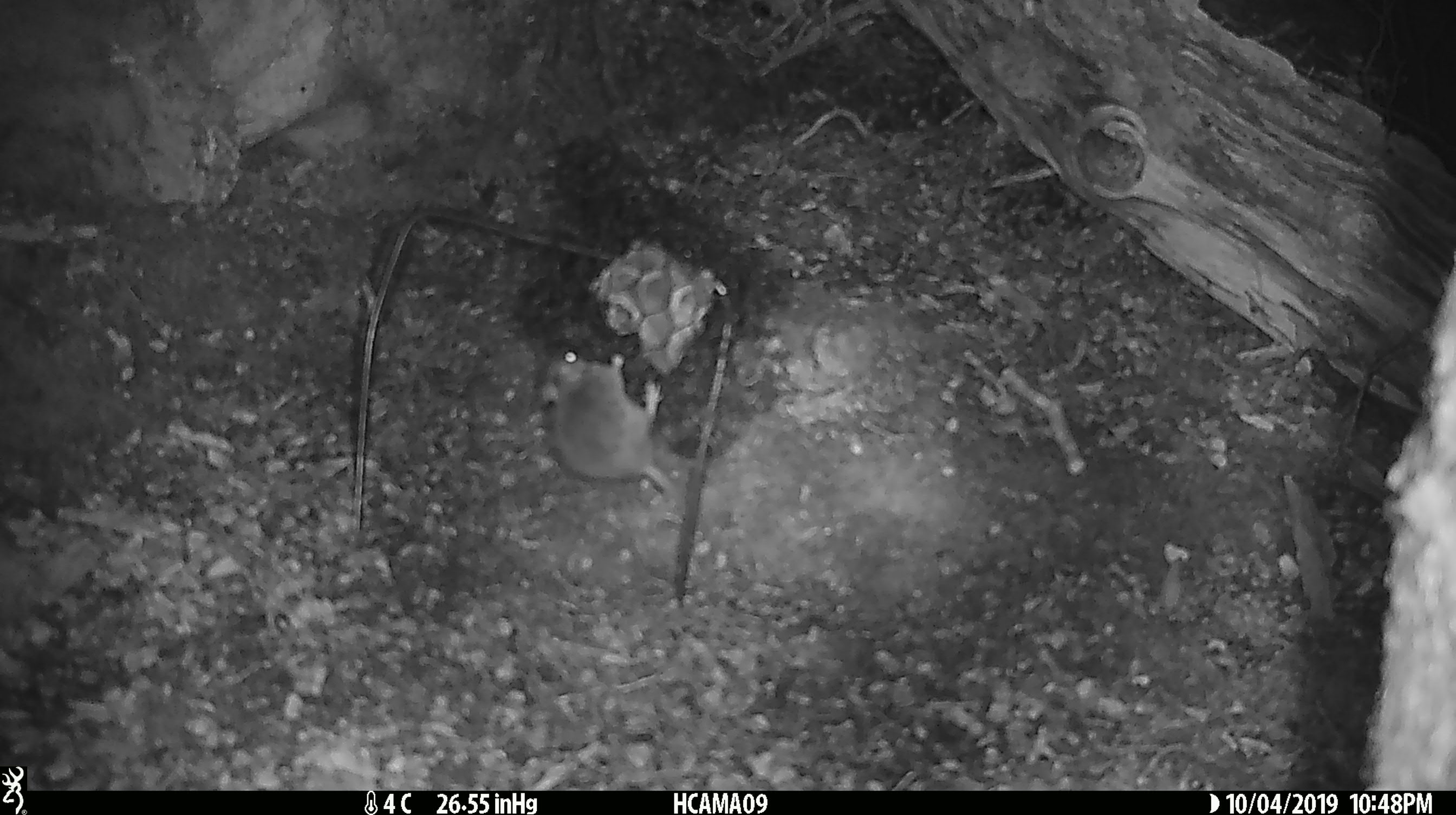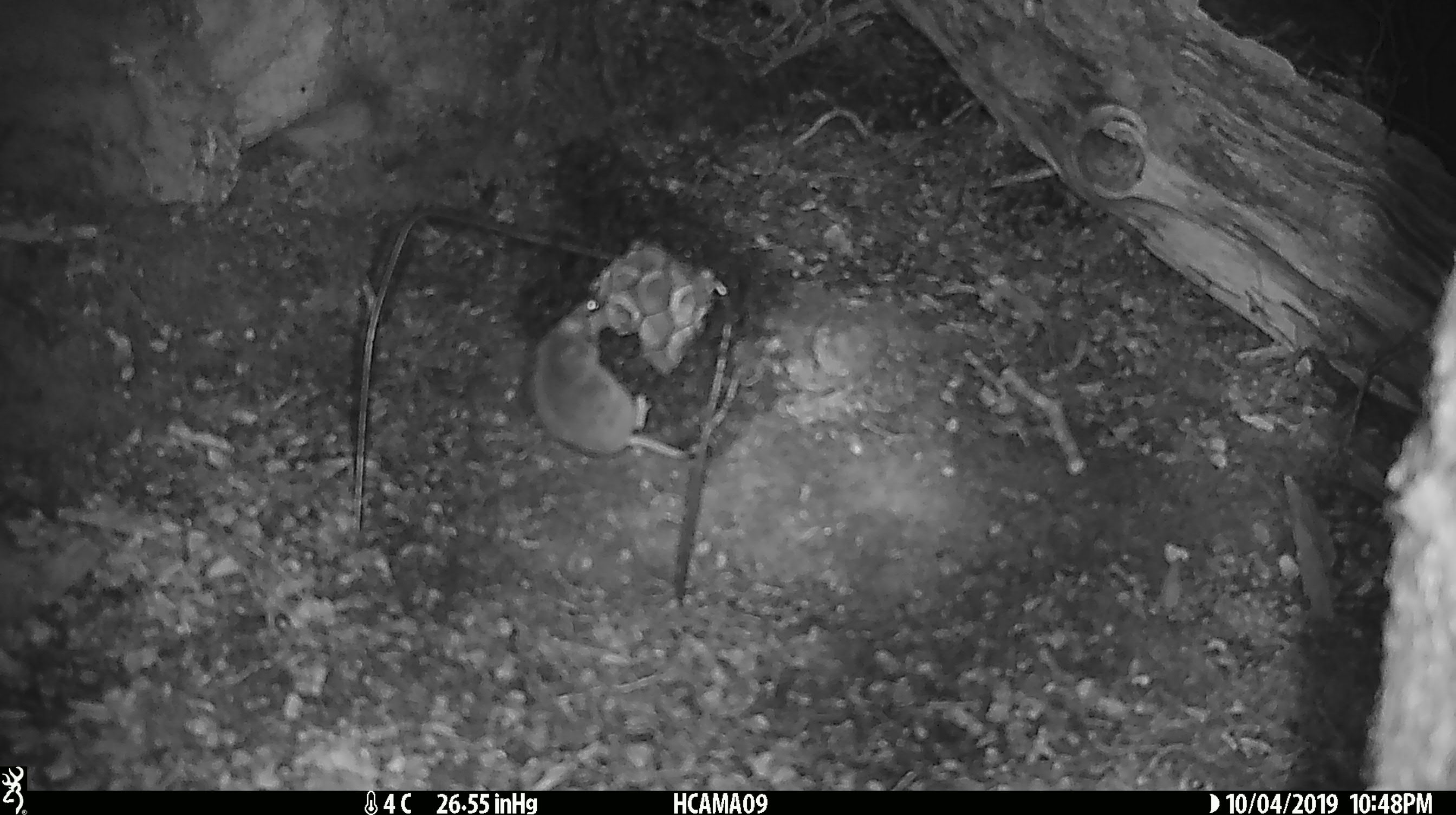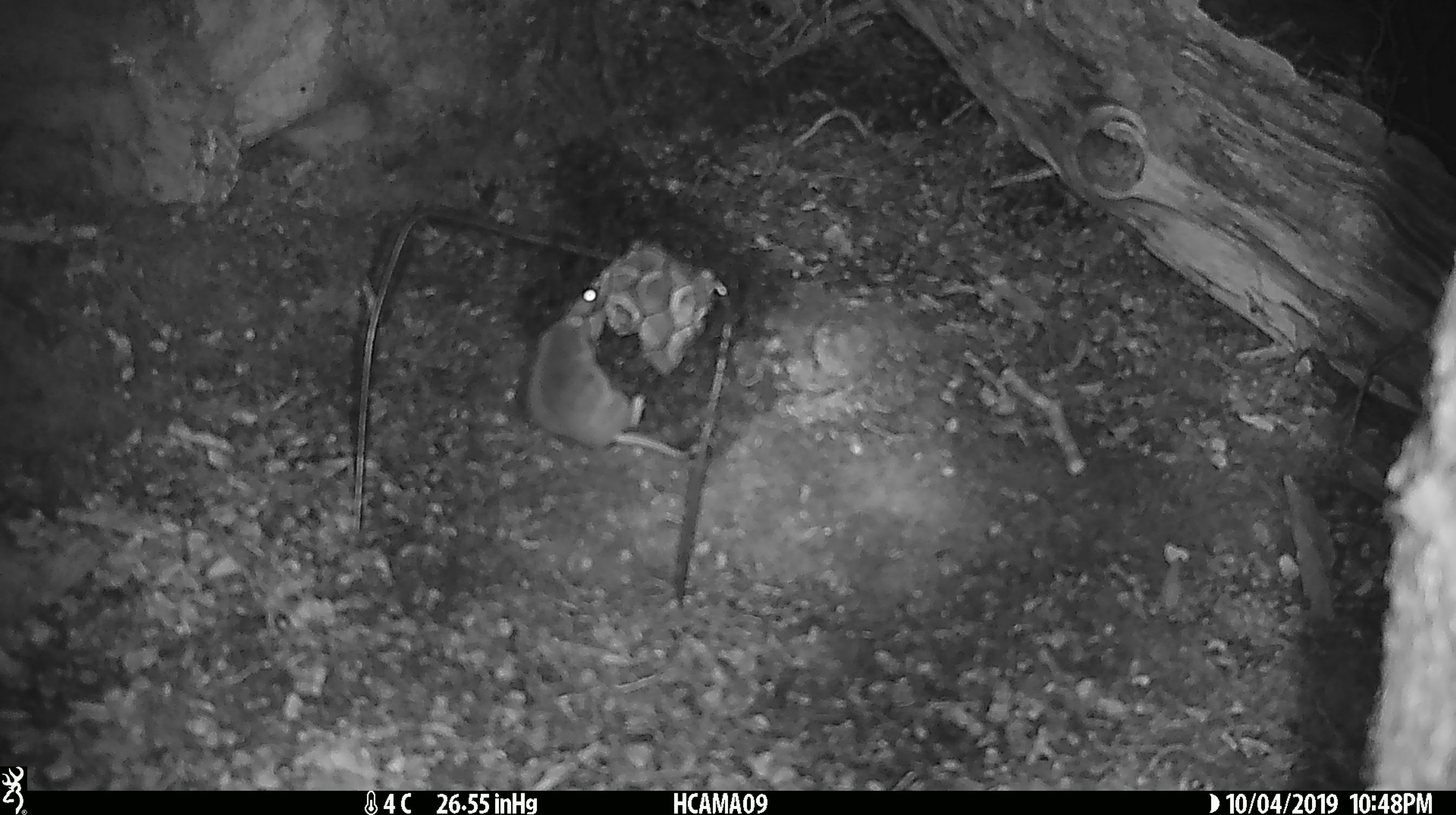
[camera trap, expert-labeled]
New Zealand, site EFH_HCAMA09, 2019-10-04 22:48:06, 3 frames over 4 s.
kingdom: Animalia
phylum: Chordata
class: Mammalia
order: Rodentia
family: Muridae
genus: Mus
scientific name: Mus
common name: mouse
Mouse (Mus).